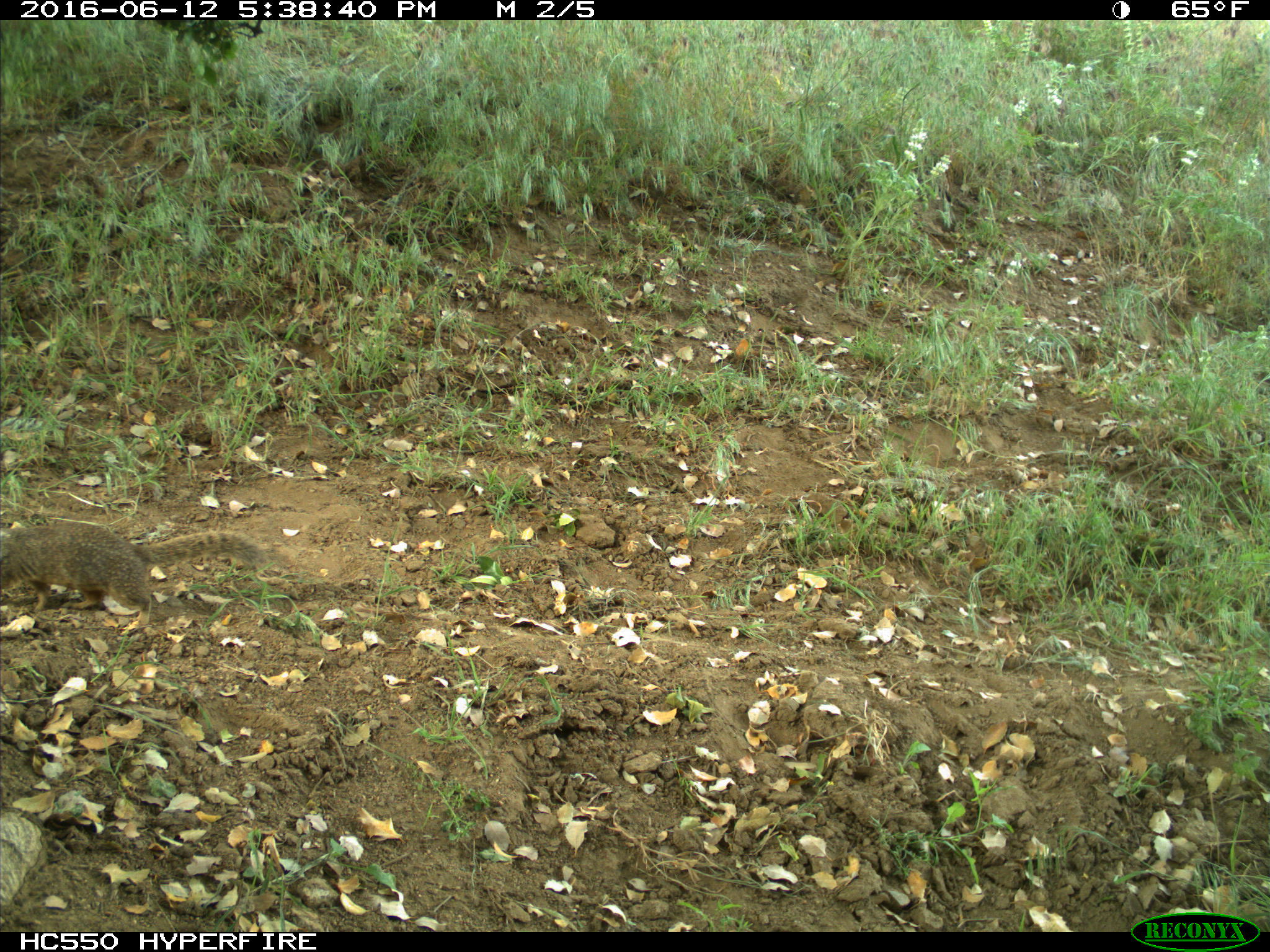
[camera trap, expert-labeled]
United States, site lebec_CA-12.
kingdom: Animalia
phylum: Chordata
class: Mammalia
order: Rodentia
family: Sciuridae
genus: Otospermophilus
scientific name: Otospermophilus beecheyi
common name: california ground squirrel